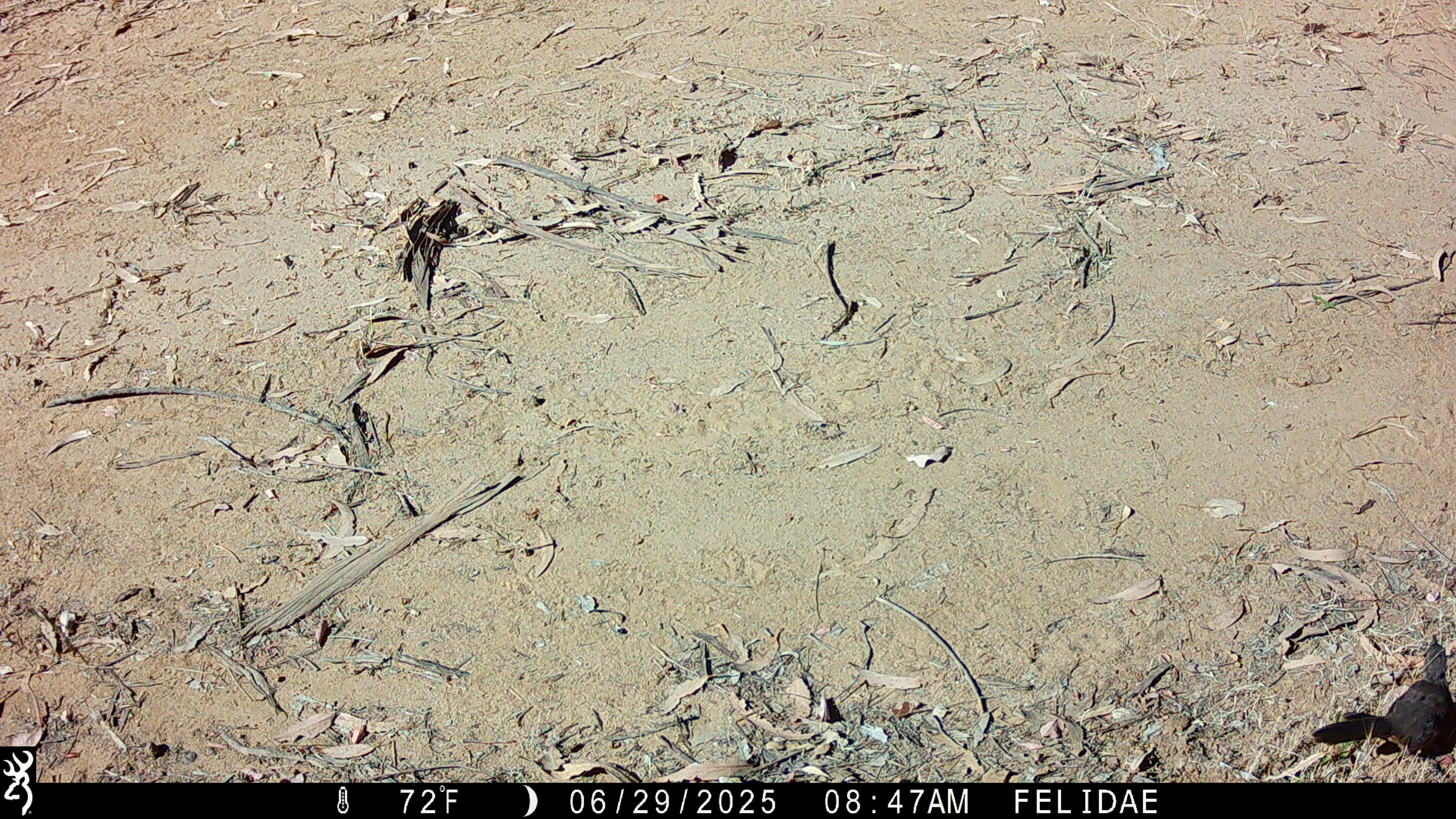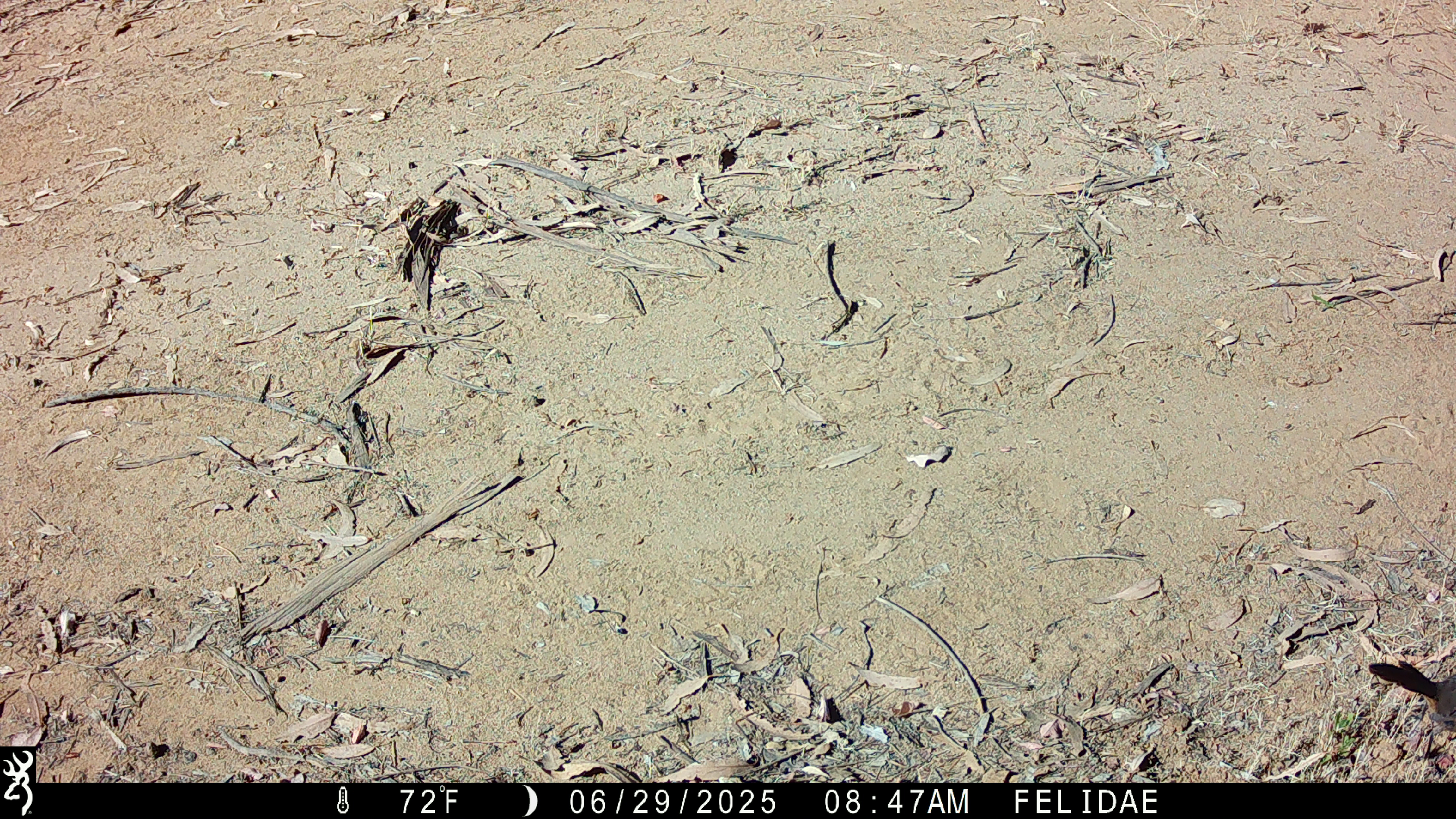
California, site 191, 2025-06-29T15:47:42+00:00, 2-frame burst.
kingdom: Animalia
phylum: Chordata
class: Aves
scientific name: Aves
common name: bird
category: unknown bird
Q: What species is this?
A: Unknown bird (bird) (Aves).